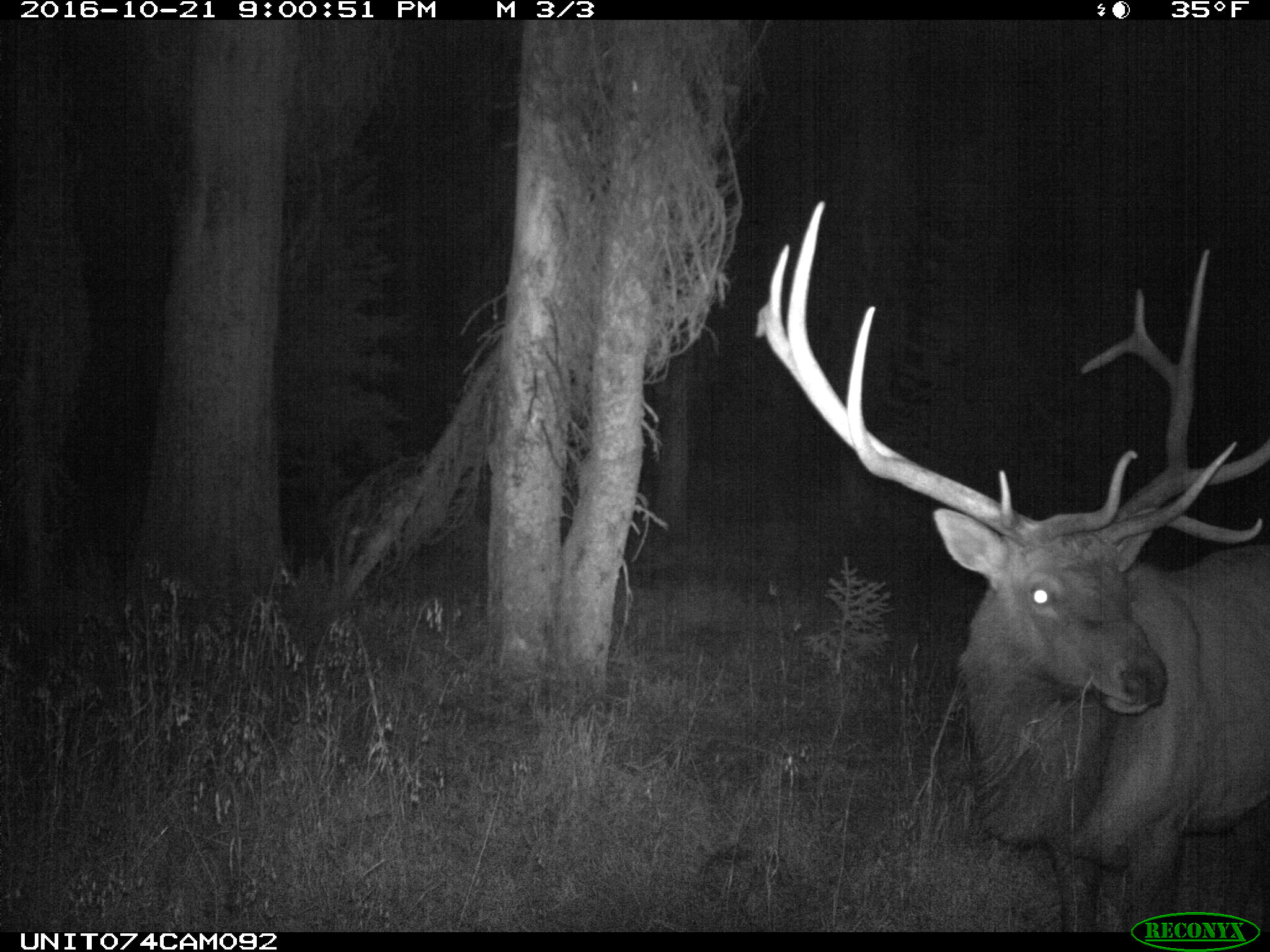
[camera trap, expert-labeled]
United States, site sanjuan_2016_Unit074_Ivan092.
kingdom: Animalia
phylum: Chordata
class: Mammalia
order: Artiodactyla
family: Cervidae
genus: Cervus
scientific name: Cervus elaphus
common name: red deer